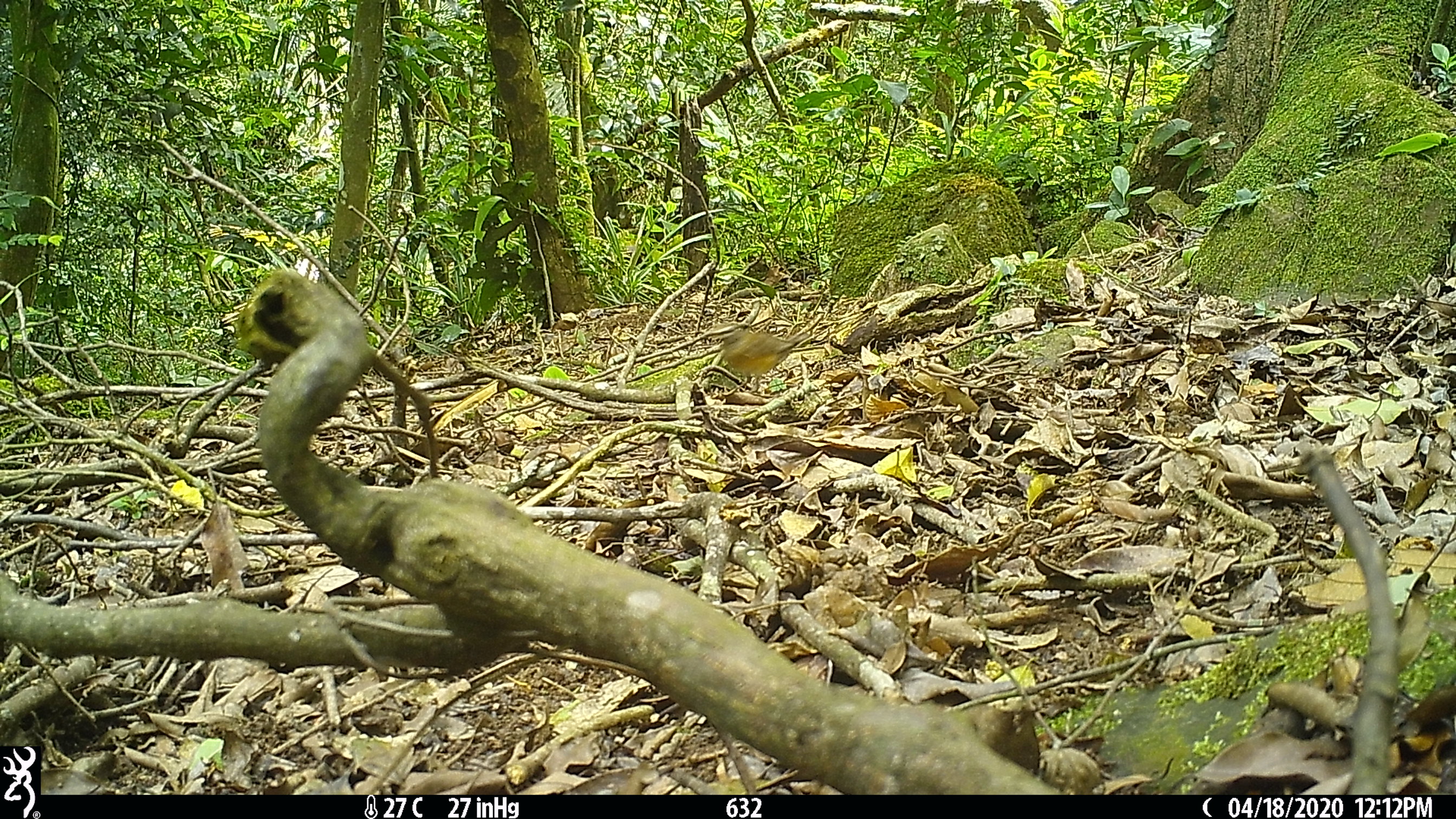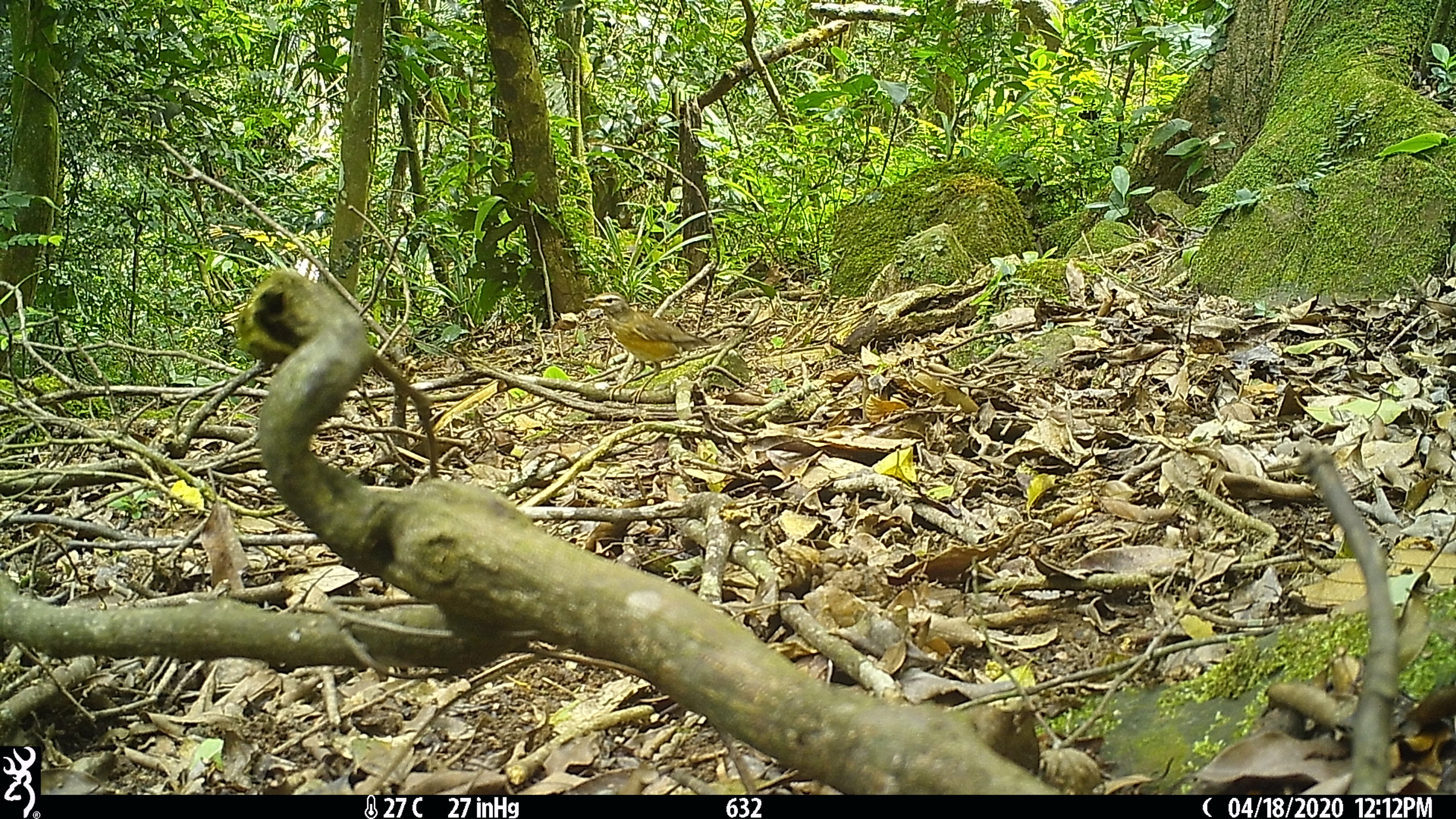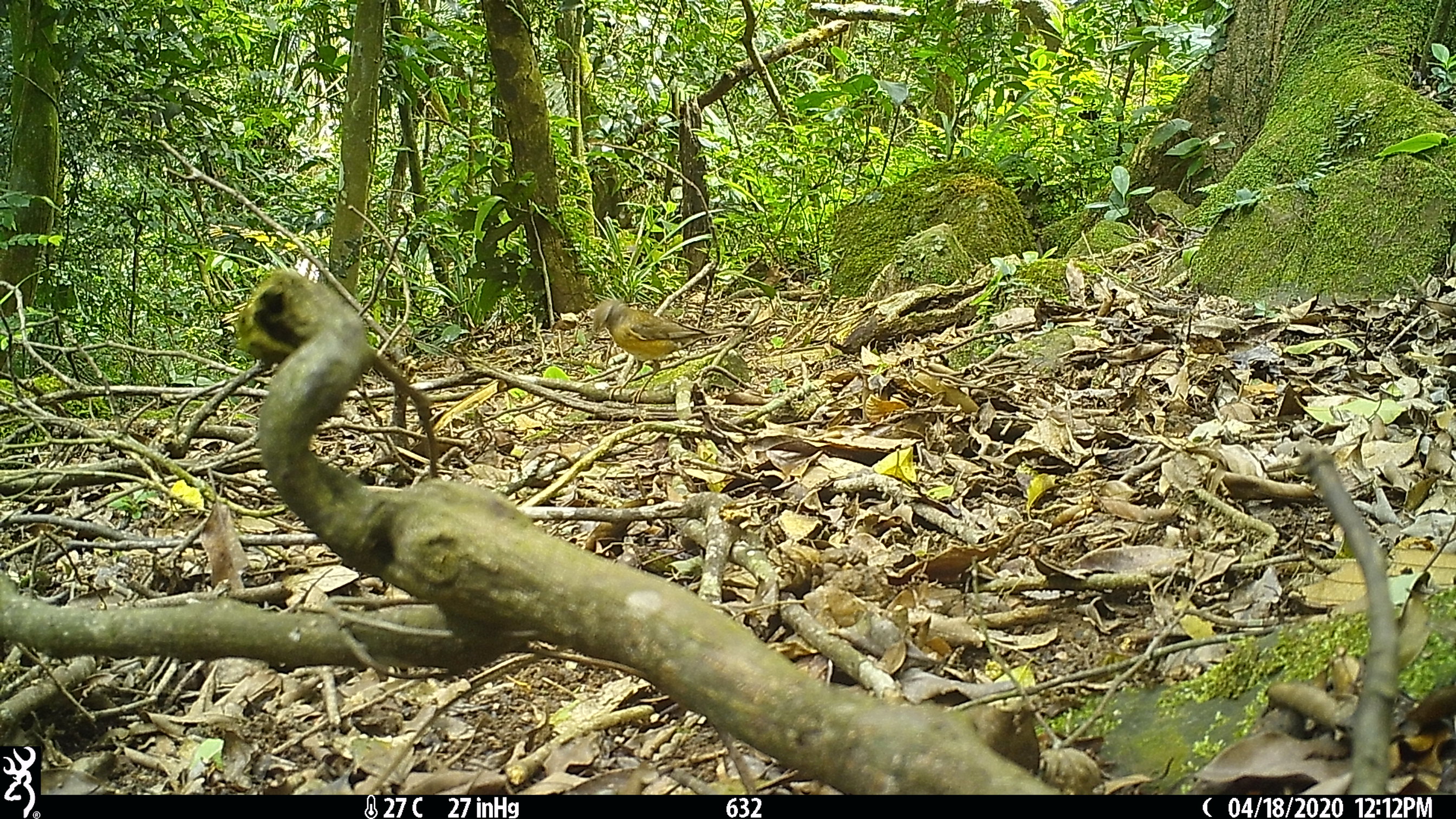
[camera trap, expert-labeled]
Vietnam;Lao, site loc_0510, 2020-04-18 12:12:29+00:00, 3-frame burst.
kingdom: Animalia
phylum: Chordata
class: Aves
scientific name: Aves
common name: bird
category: unidentified bird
Unidentified bird (bird) (Aves). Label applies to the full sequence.